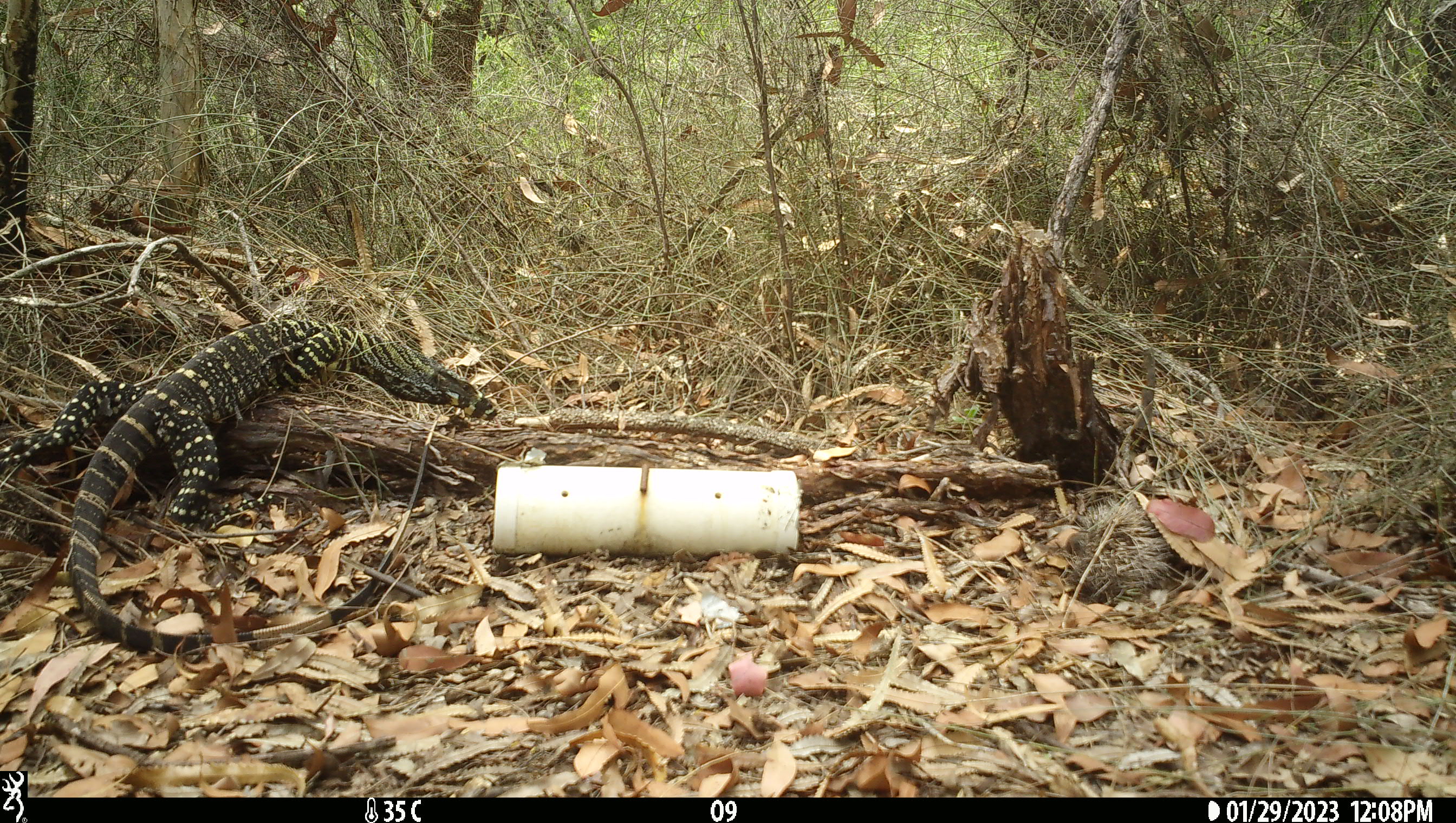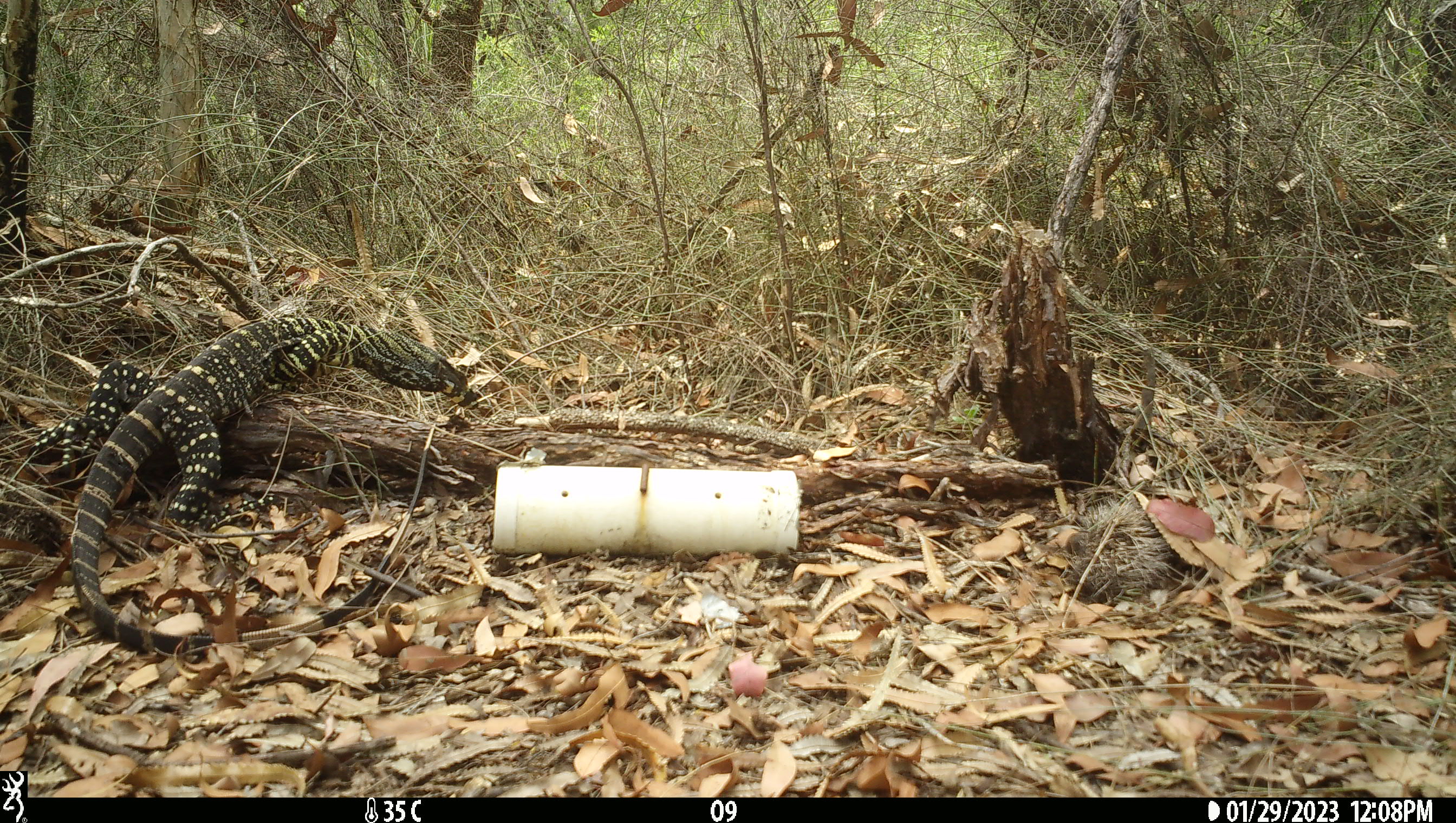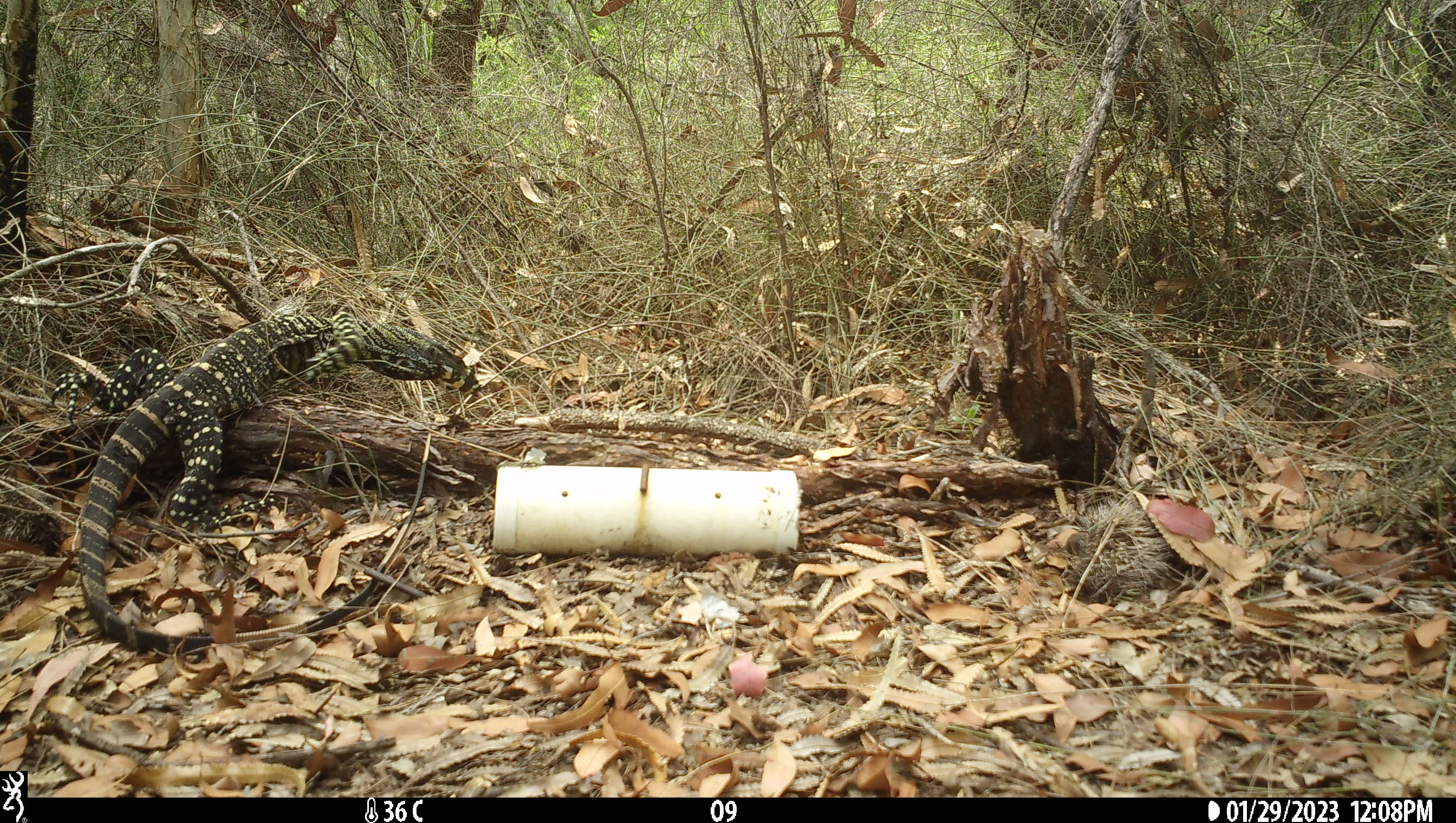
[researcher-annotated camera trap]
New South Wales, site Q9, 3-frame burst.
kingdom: Animalia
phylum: Chordata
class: Reptilia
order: Squamata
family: Varanidae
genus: Varanus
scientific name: Varanus varius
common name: lace monitor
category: goanna